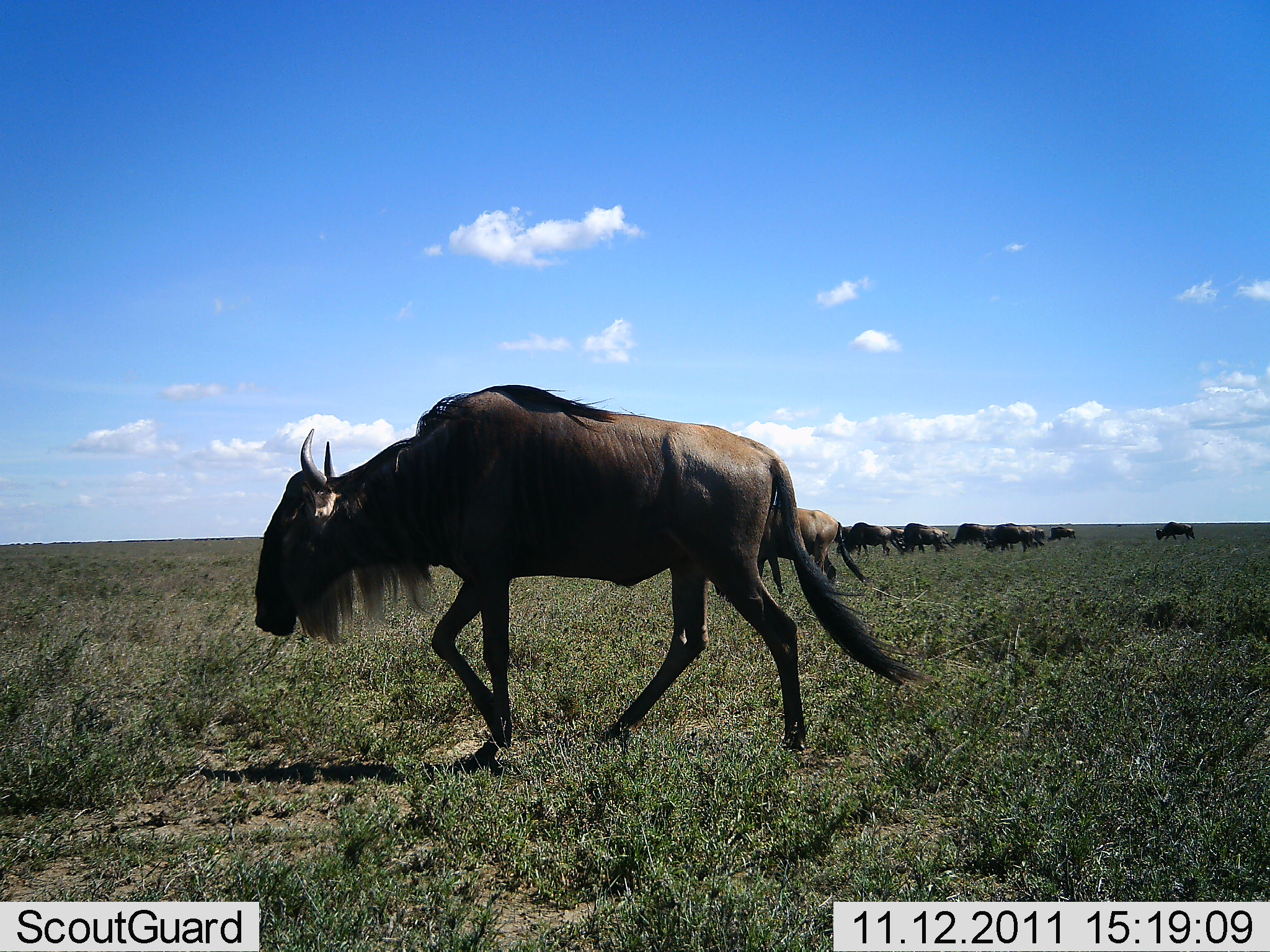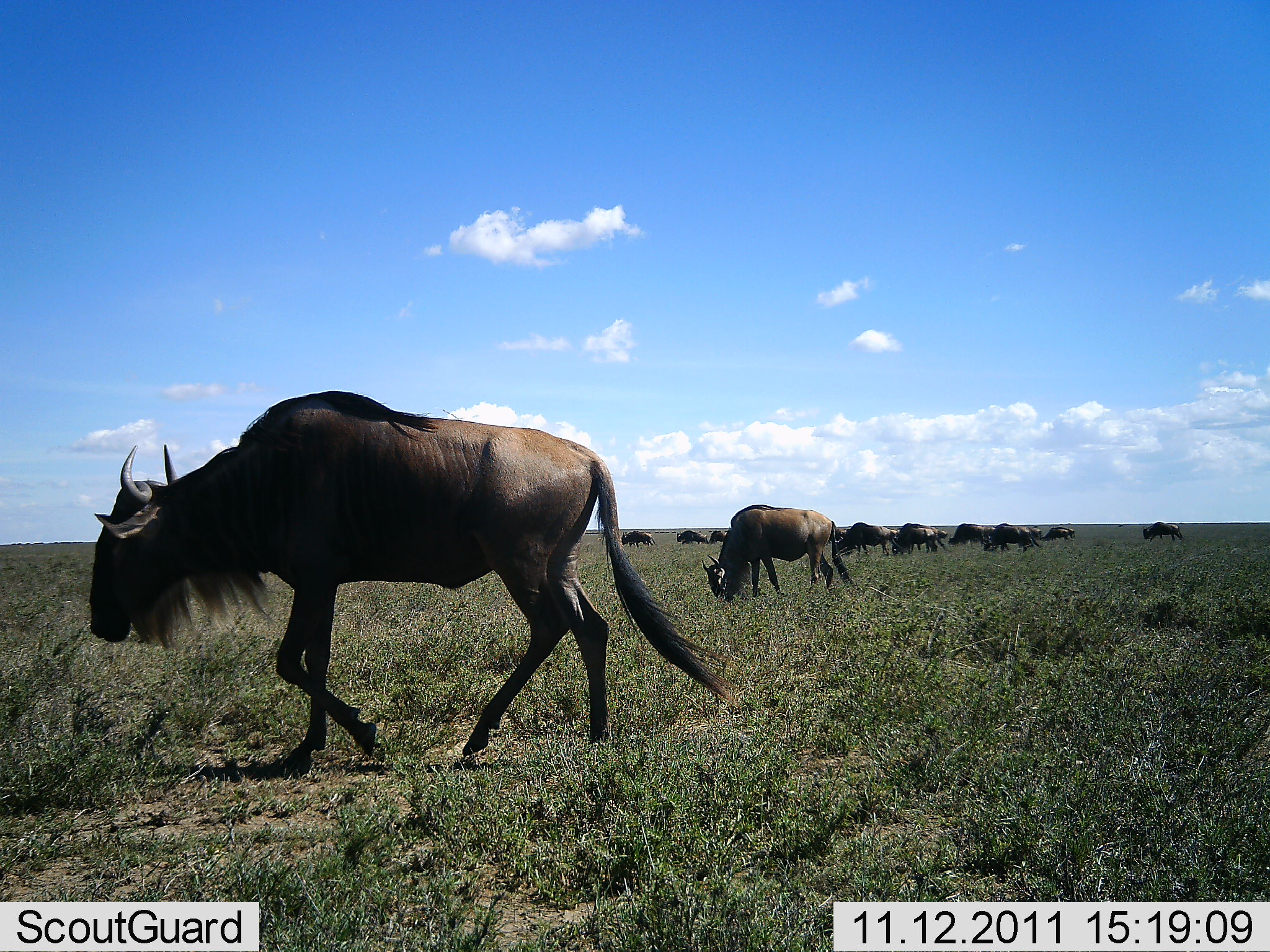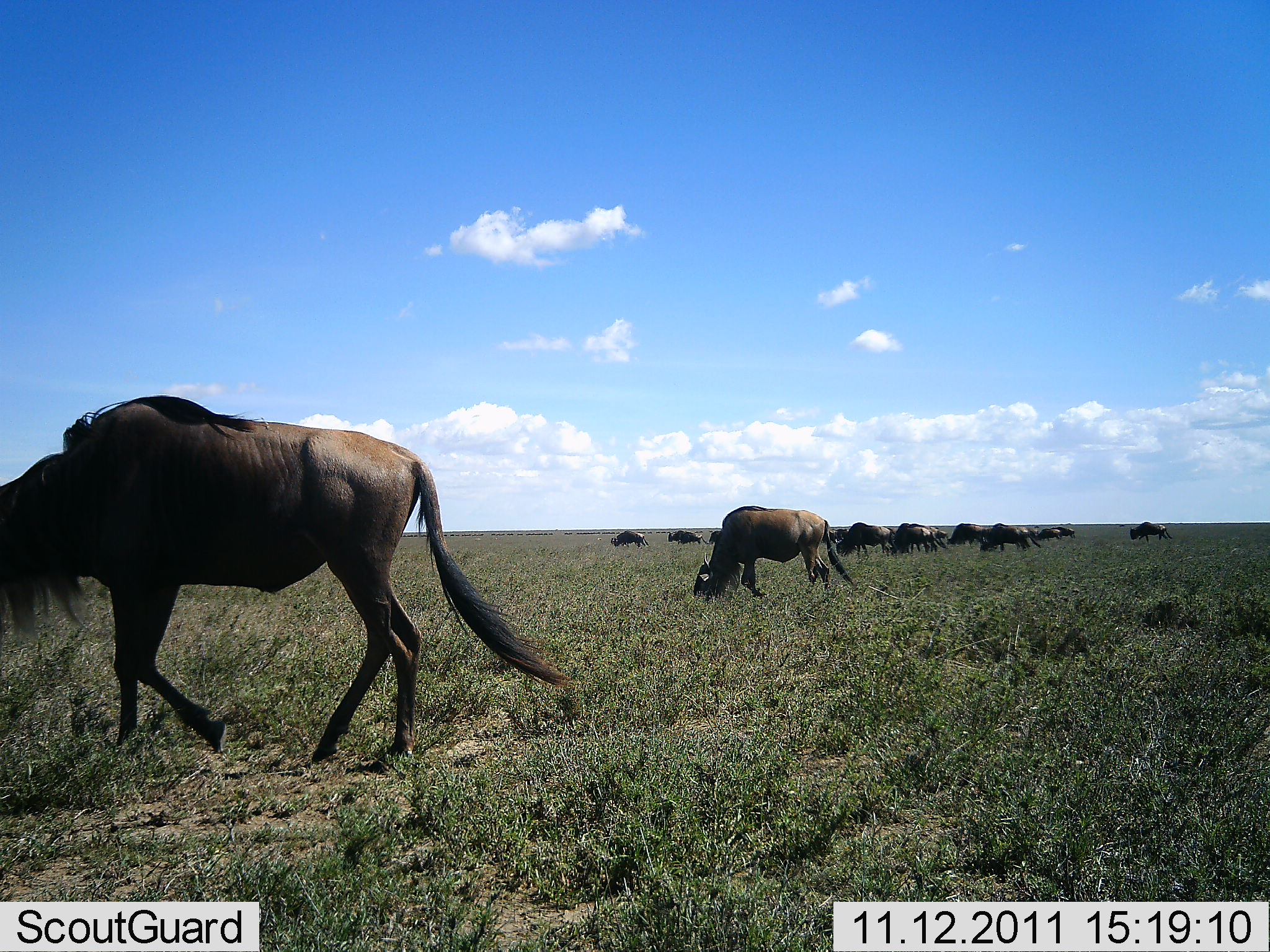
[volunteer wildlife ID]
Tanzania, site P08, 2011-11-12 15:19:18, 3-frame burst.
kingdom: Animalia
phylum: Chordata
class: Mammalia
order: Artiodactyla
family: Bovidae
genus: Connochaetes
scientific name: Connochaetes taurinus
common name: blue wildebeest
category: wildebeest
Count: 11-50.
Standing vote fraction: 11%.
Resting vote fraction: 0%.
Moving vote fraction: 95%.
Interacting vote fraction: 0%.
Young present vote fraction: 0%.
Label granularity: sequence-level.